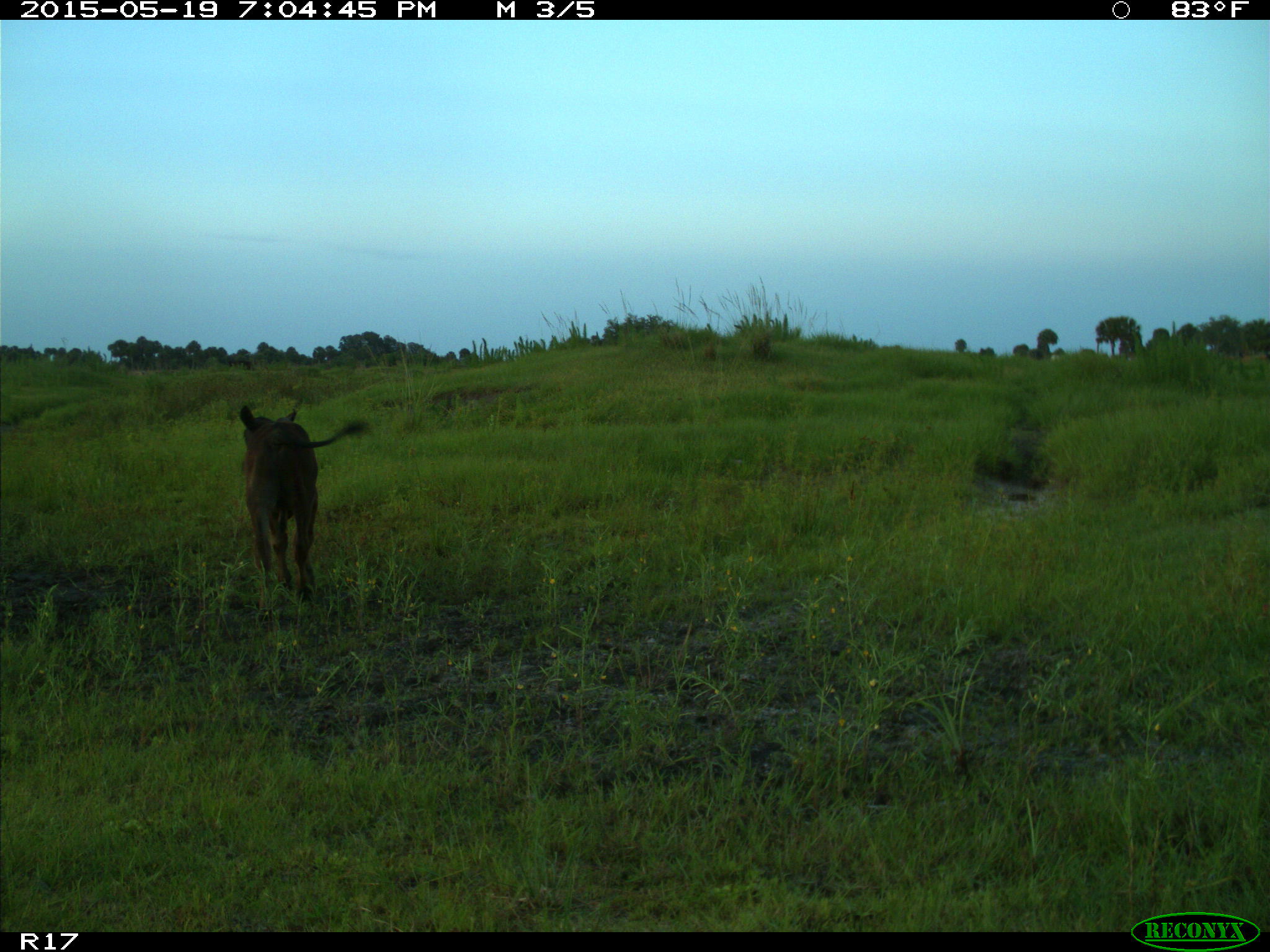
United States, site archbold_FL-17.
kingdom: Animalia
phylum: Chordata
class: Mammalia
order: Artiodactyla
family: Bovidae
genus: Bos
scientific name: Bos taurus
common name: domestic cow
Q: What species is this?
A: Bos taurus (domestic cow).